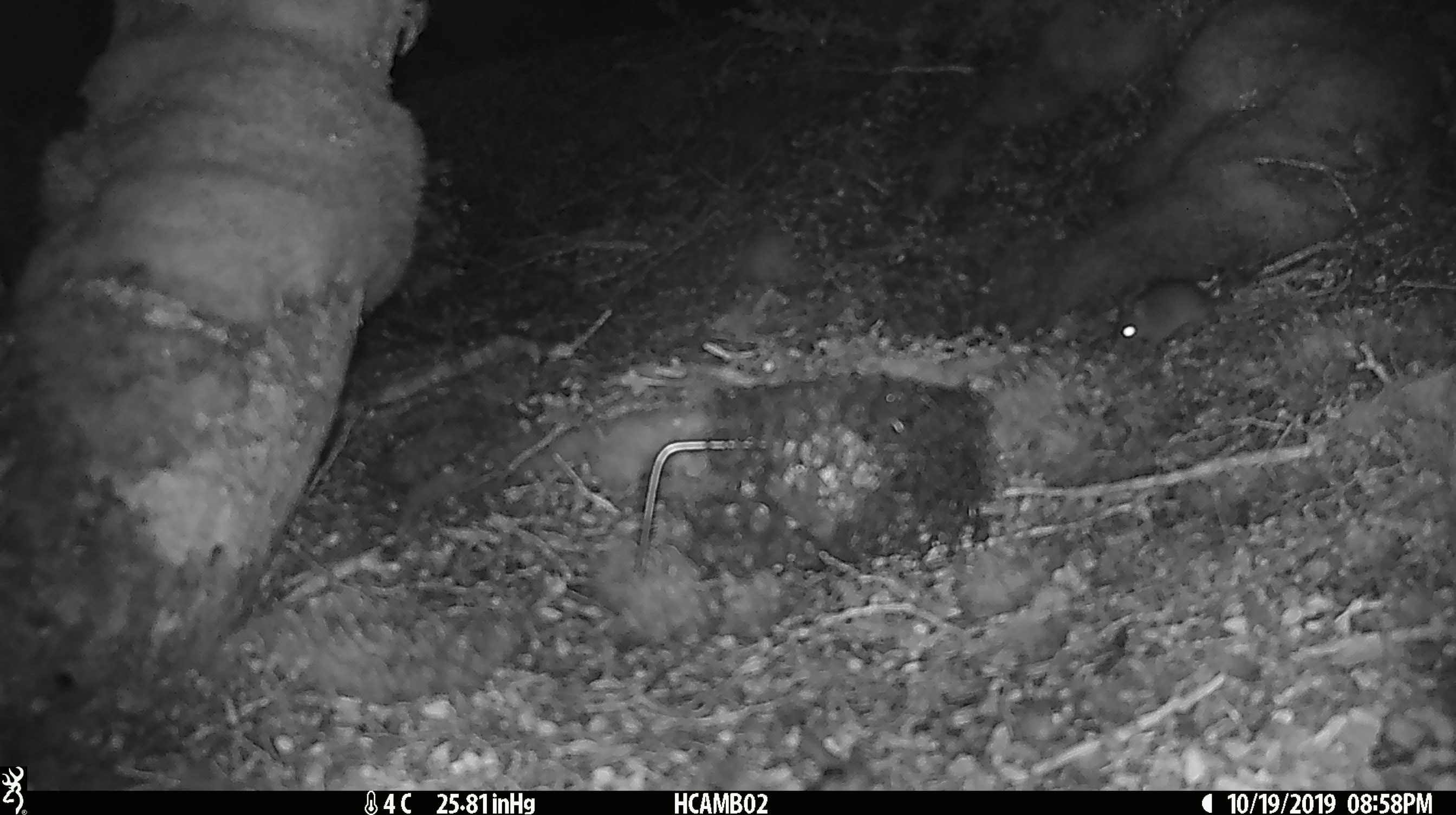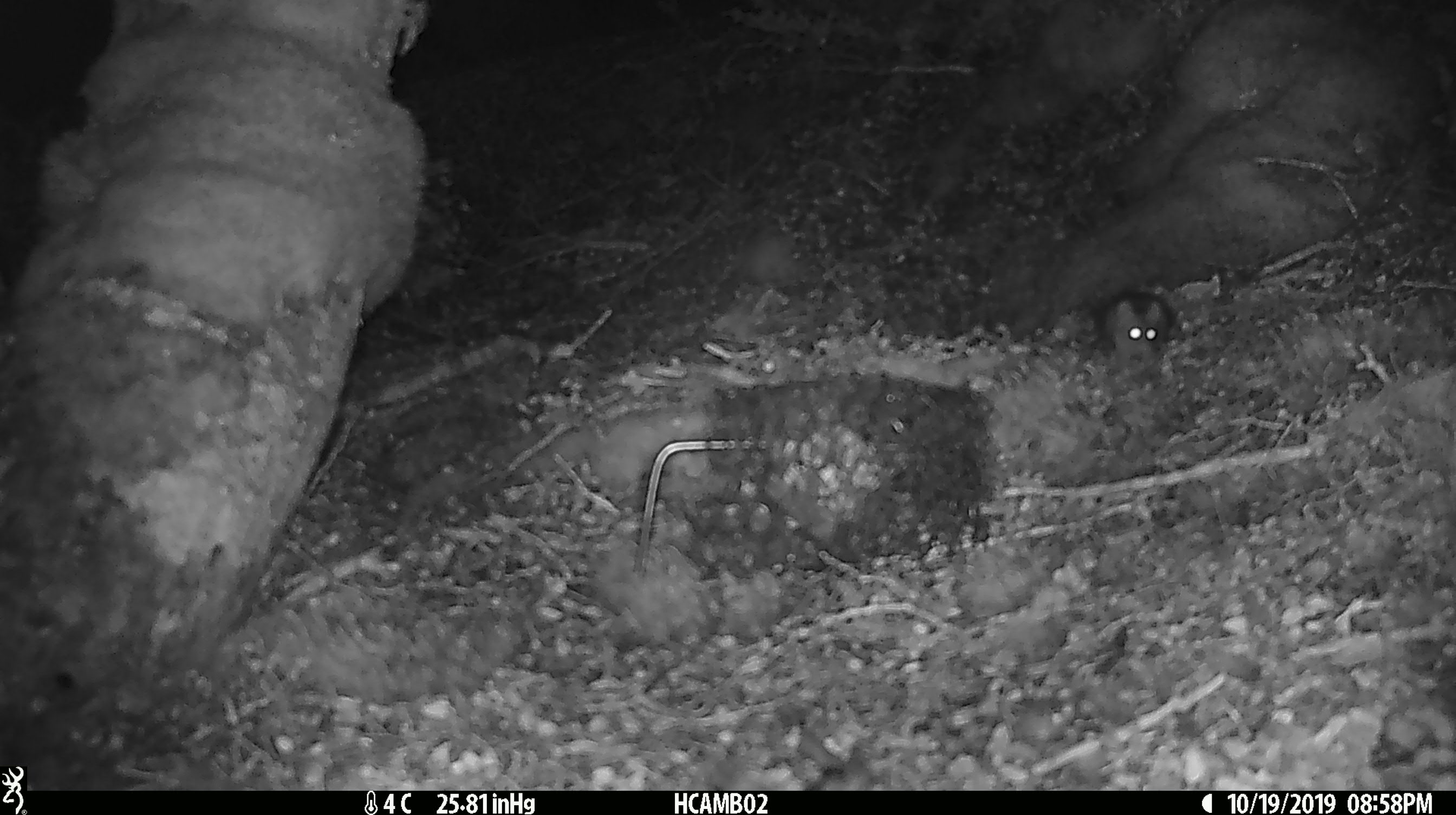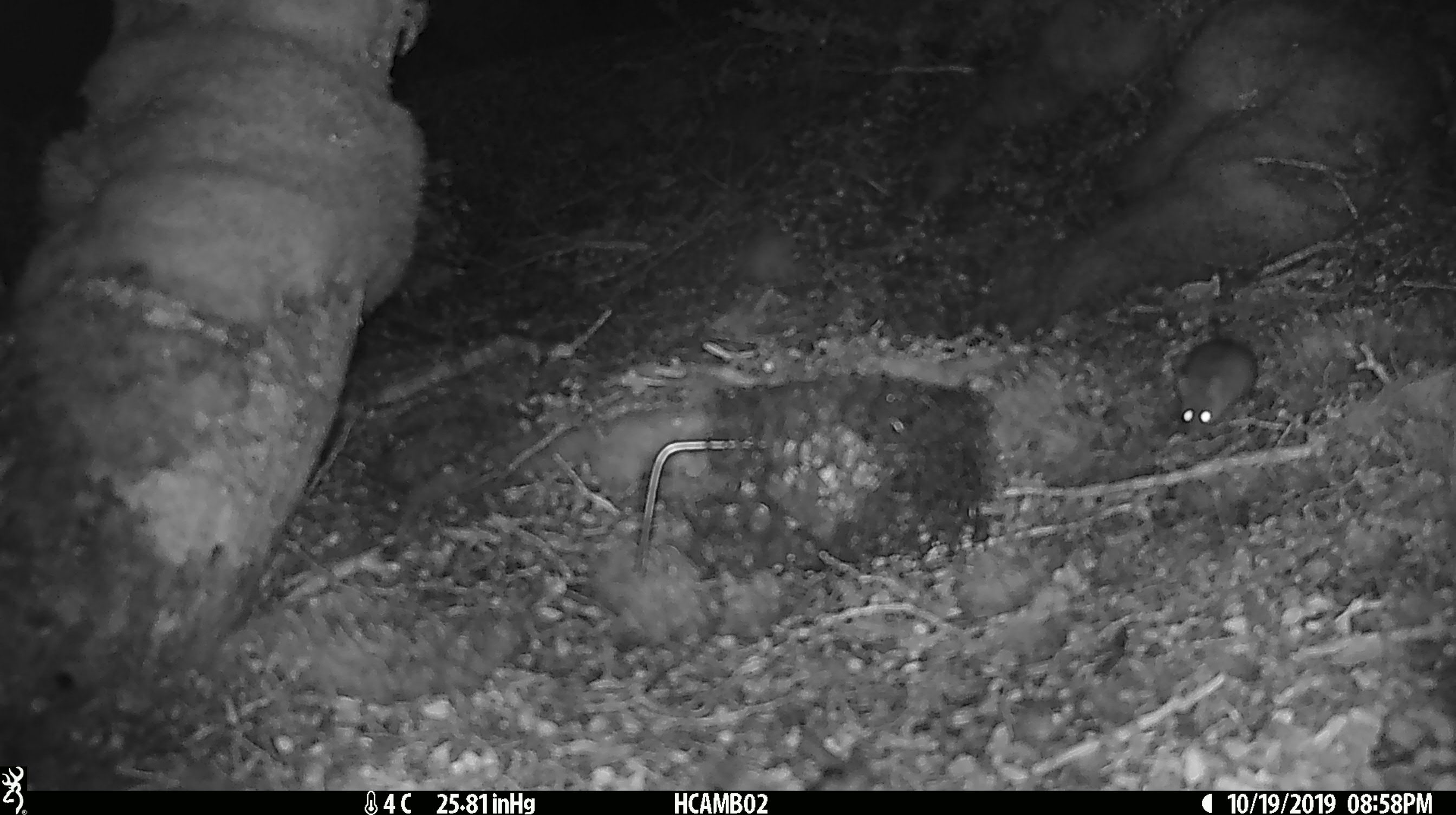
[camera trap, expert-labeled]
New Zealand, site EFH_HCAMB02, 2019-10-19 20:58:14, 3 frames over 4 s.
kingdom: Animalia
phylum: Chordata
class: Mammalia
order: Rodentia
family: Muridae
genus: Mus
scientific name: Mus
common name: mouse